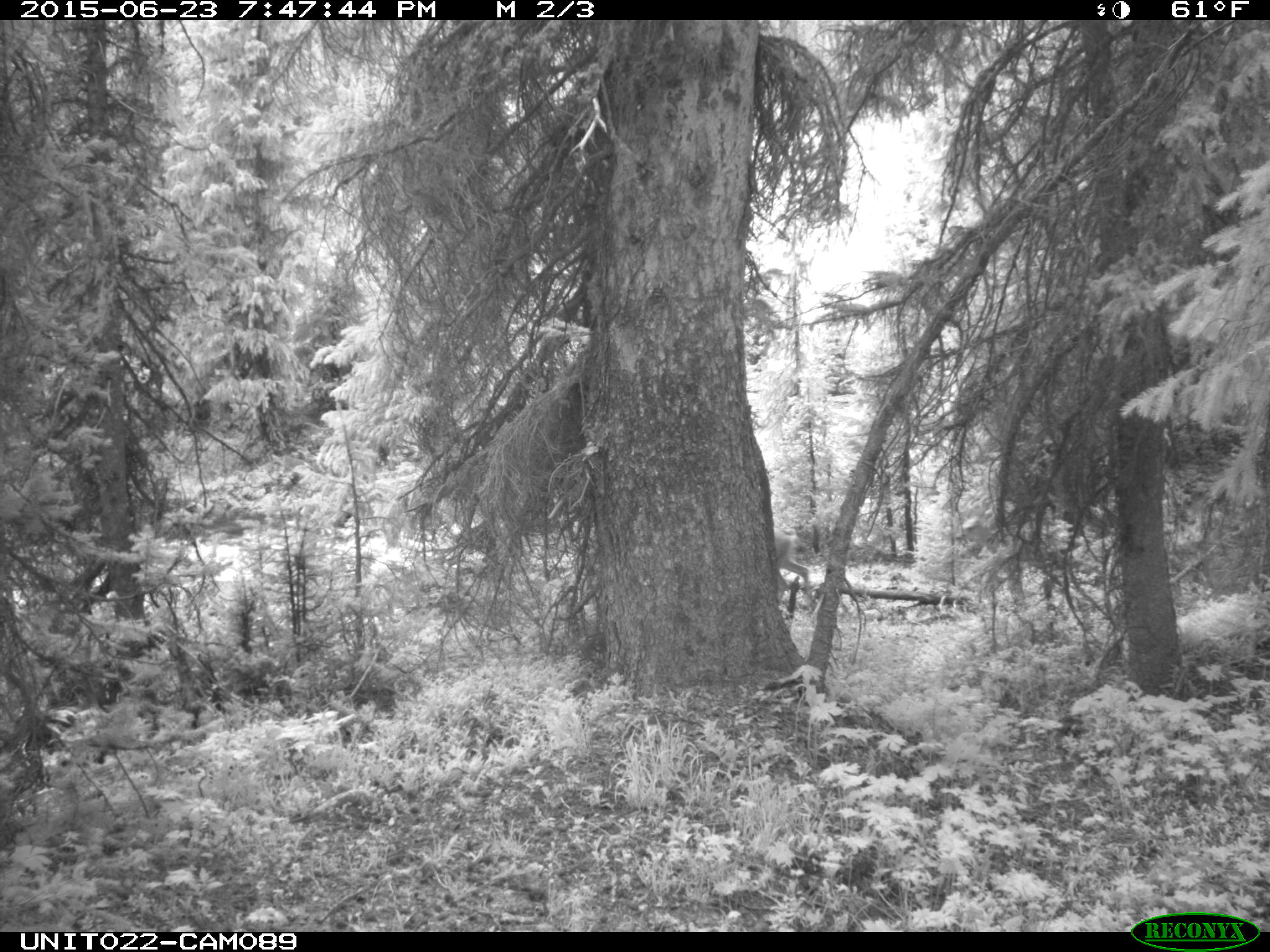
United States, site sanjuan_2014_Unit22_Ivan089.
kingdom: Animalia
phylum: Chordata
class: Mammalia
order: Artiodactyla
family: Cervidae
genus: Odocoileus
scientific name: Odocoileus hemionus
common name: mule deer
Odocoileus hemionus (mule deer).